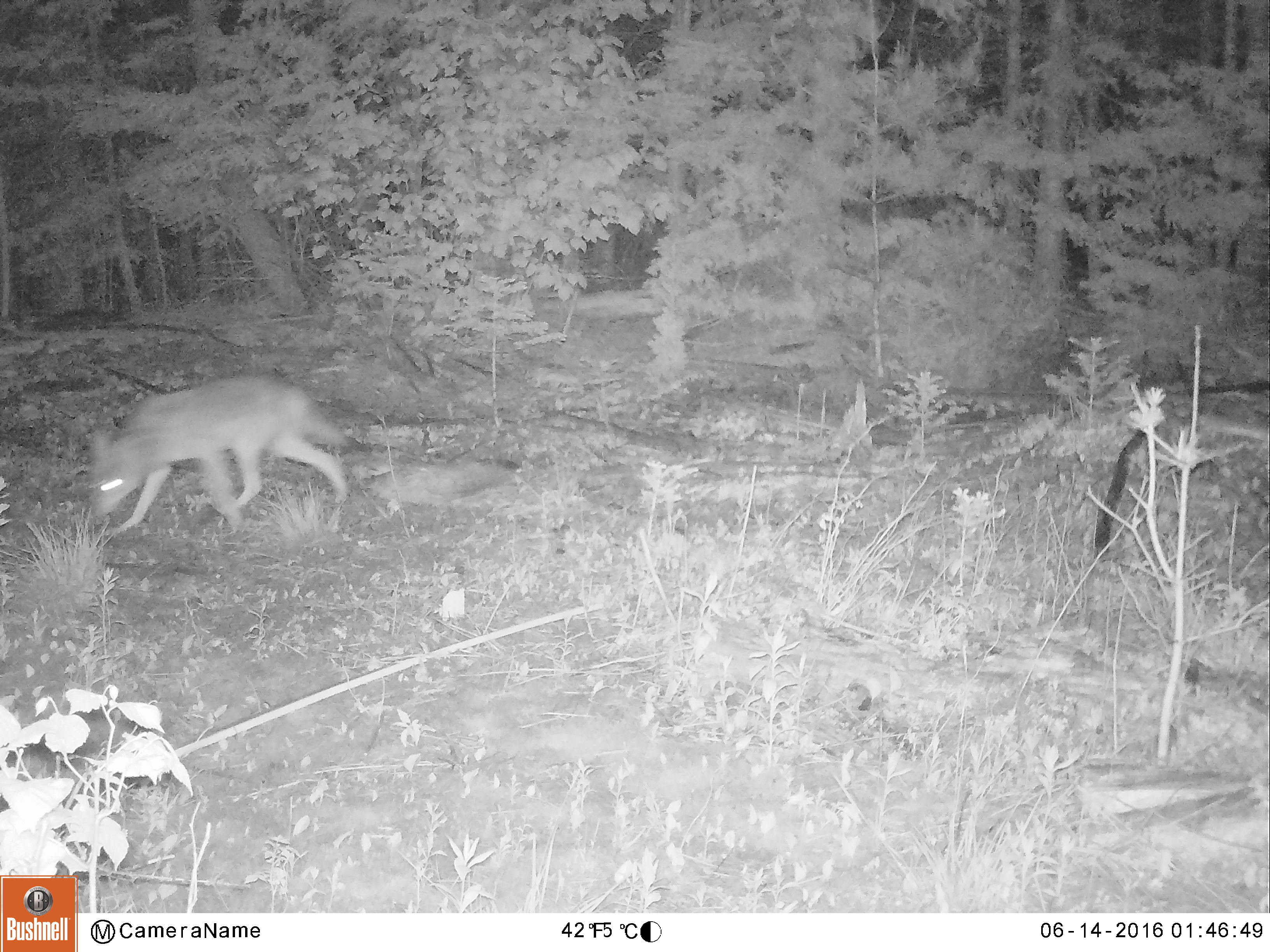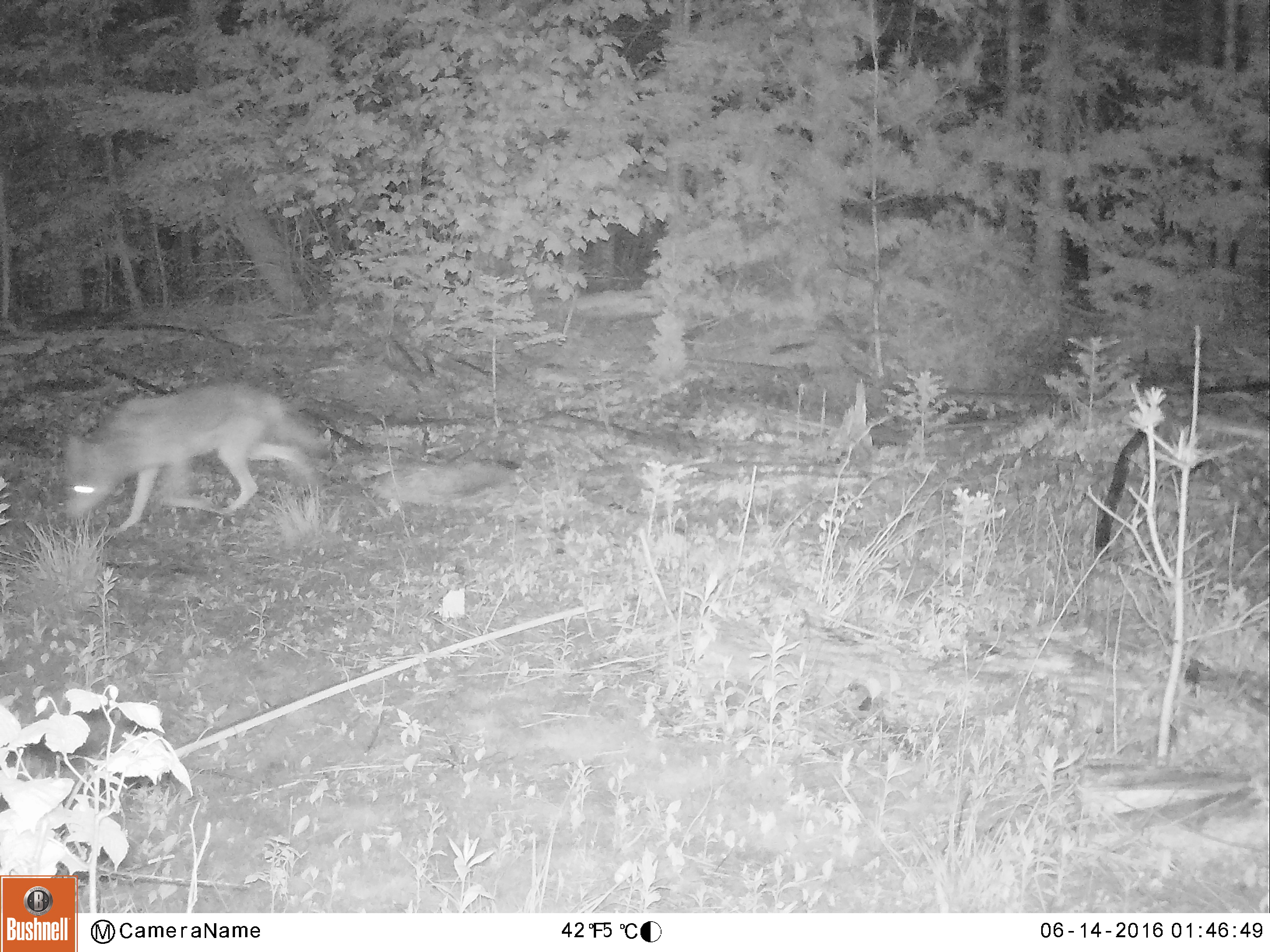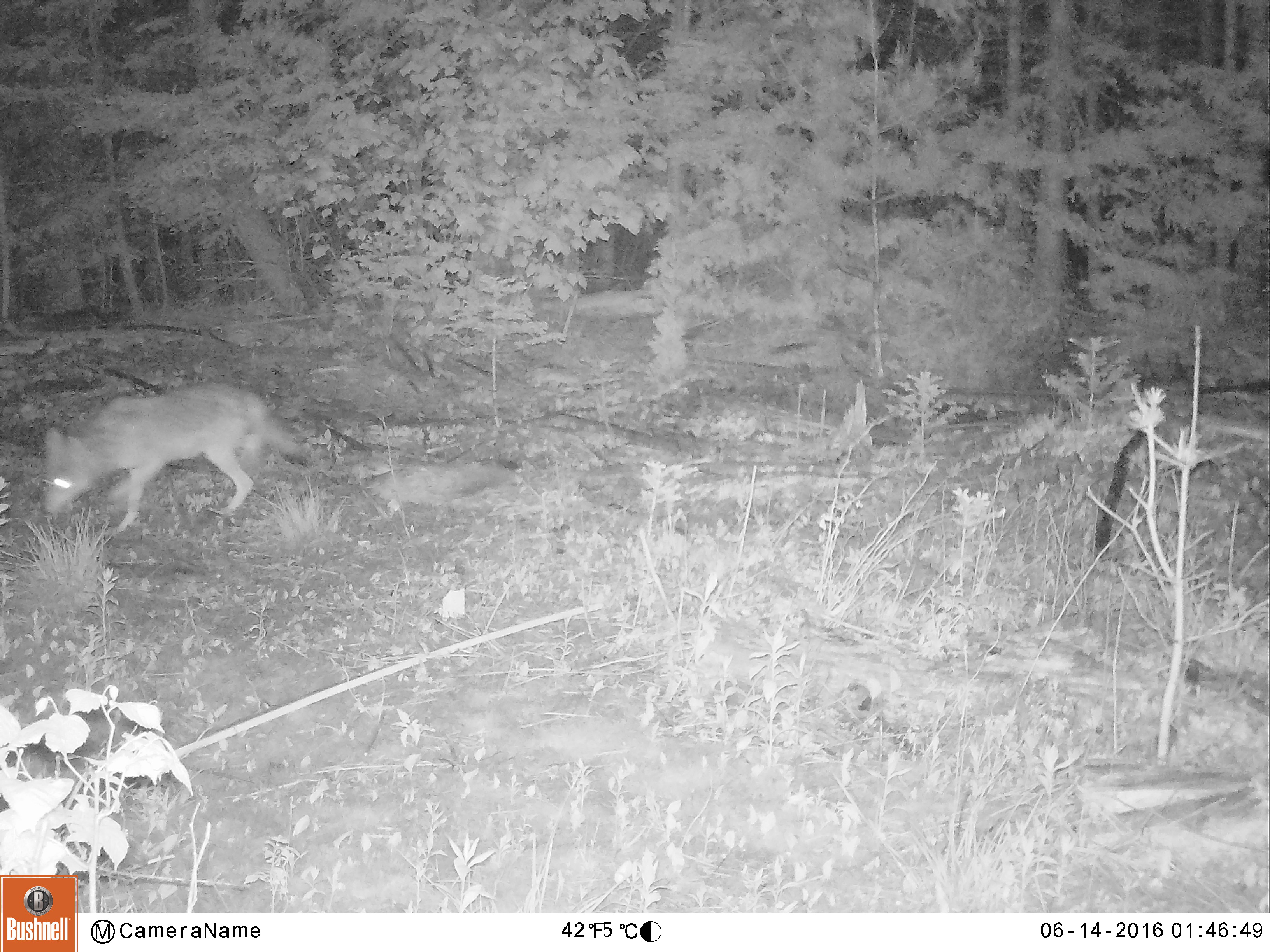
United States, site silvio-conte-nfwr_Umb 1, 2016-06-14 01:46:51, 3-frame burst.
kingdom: Animalia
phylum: Chordata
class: Mammalia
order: Carnivora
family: Canidae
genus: Canis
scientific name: Canis latrans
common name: coyote